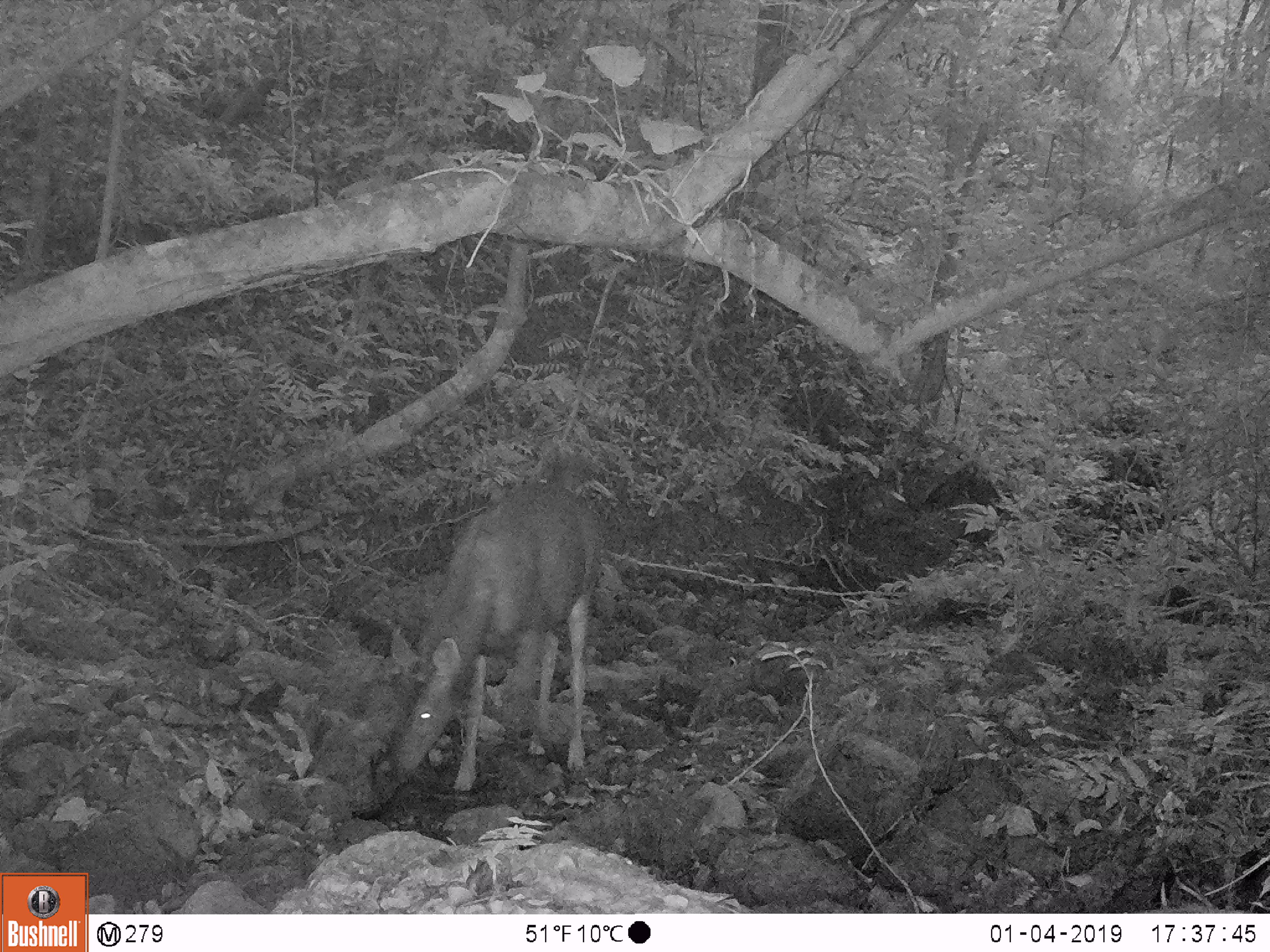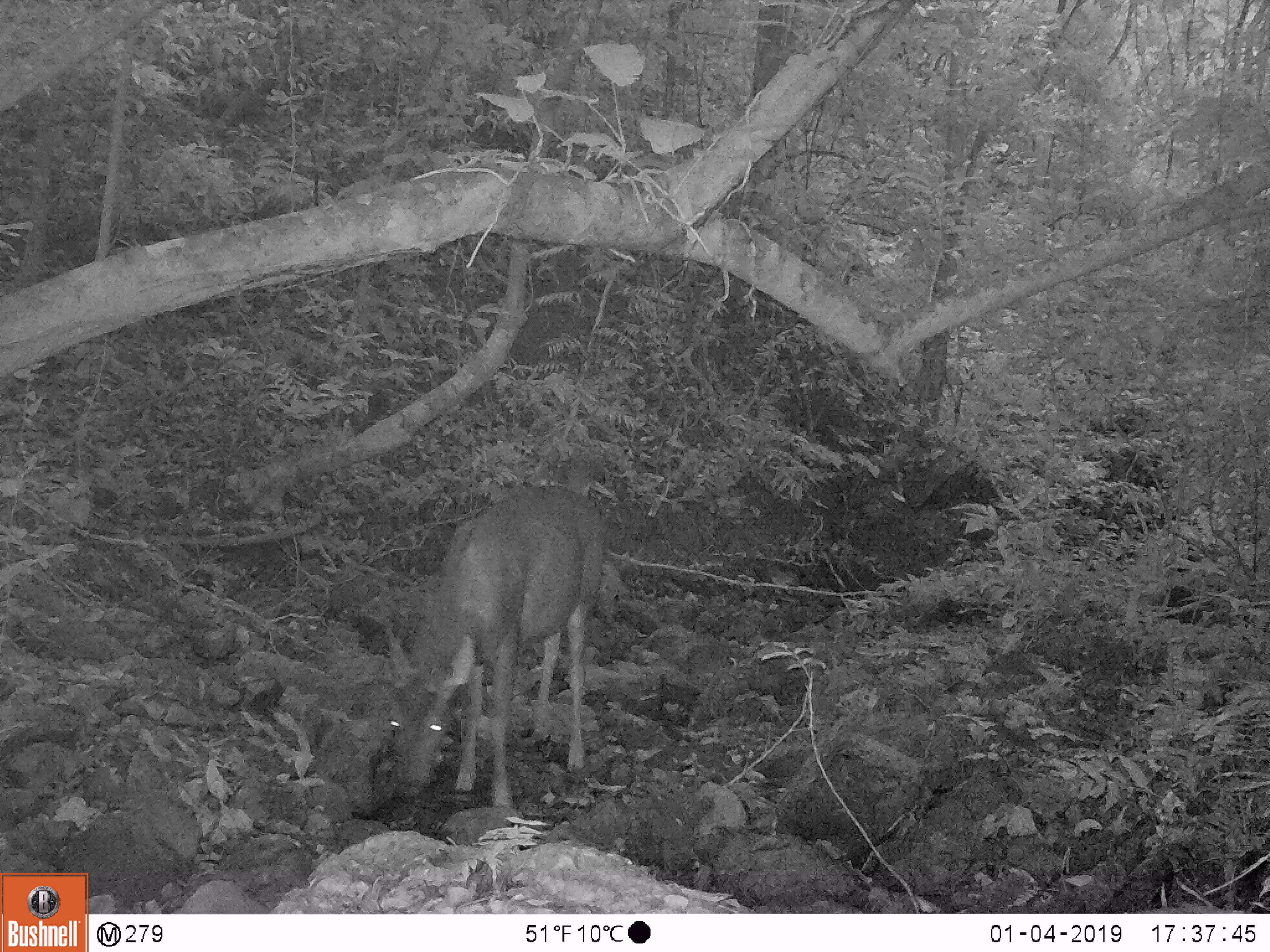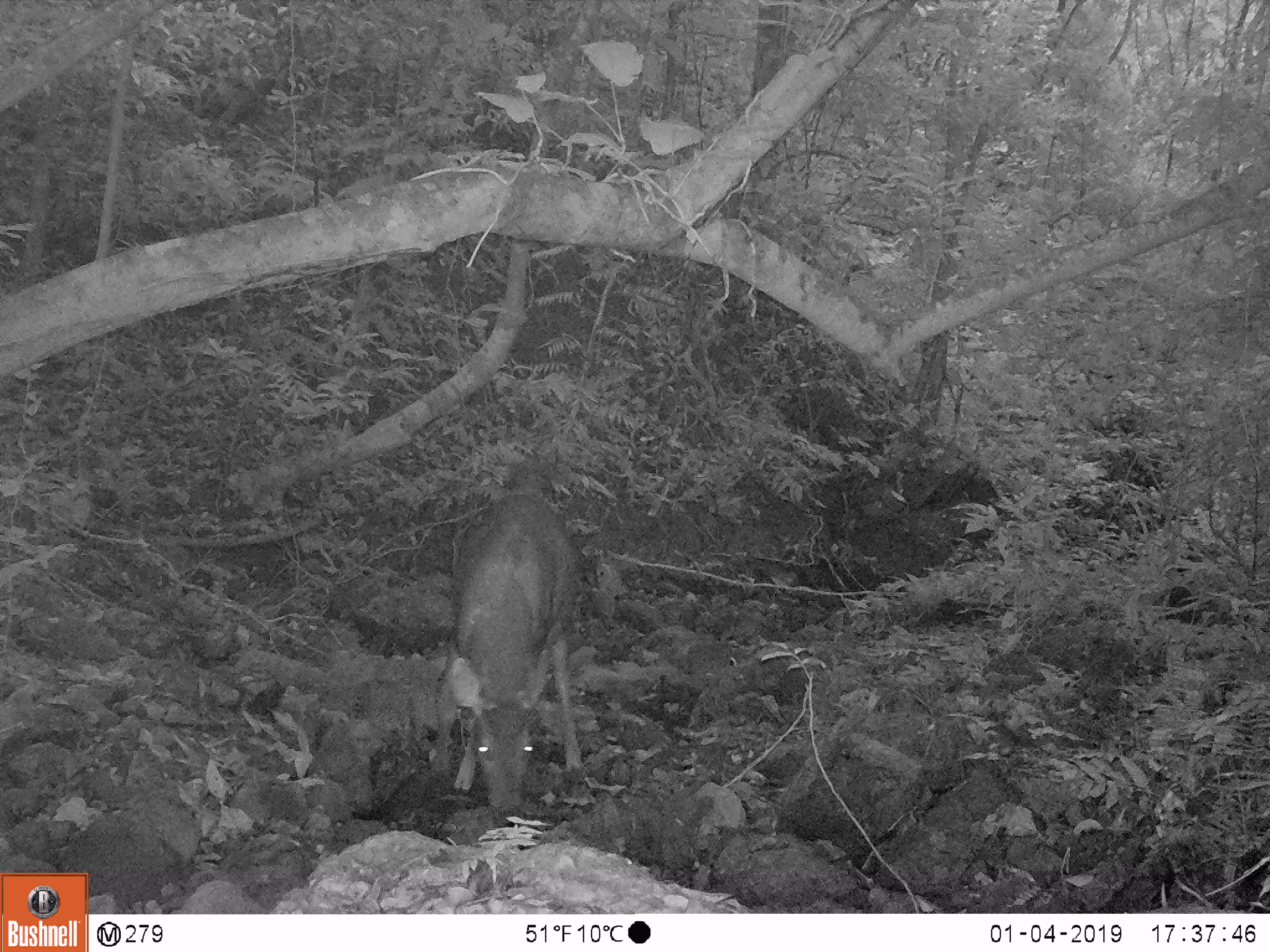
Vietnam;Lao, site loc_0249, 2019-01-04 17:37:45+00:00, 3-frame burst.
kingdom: Animalia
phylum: Chordata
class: Mammalia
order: Artiodactyla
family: Cervidae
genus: Rusa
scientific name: Rusa unicolor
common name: sambar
Sambar (Rusa unicolor). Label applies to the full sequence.